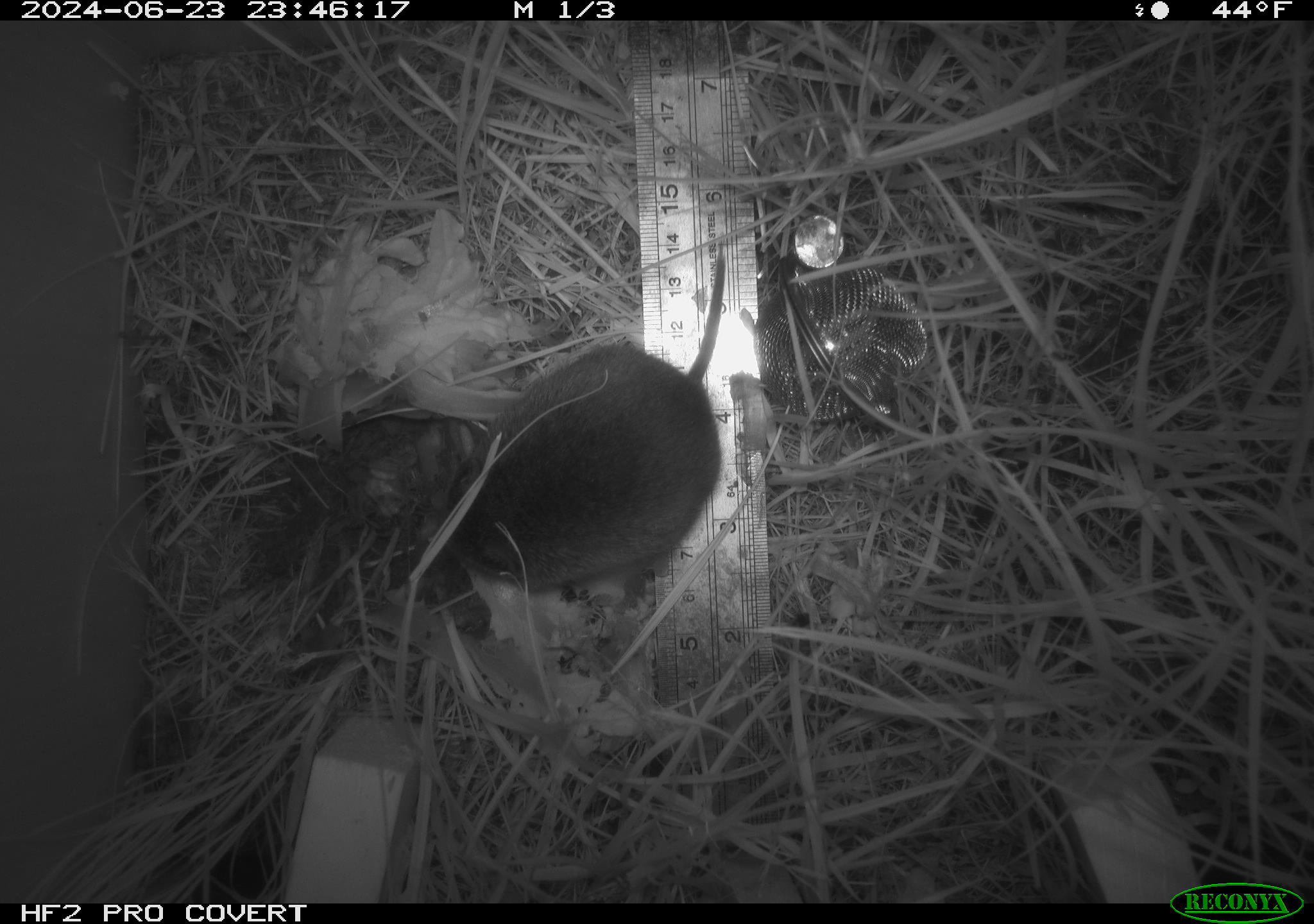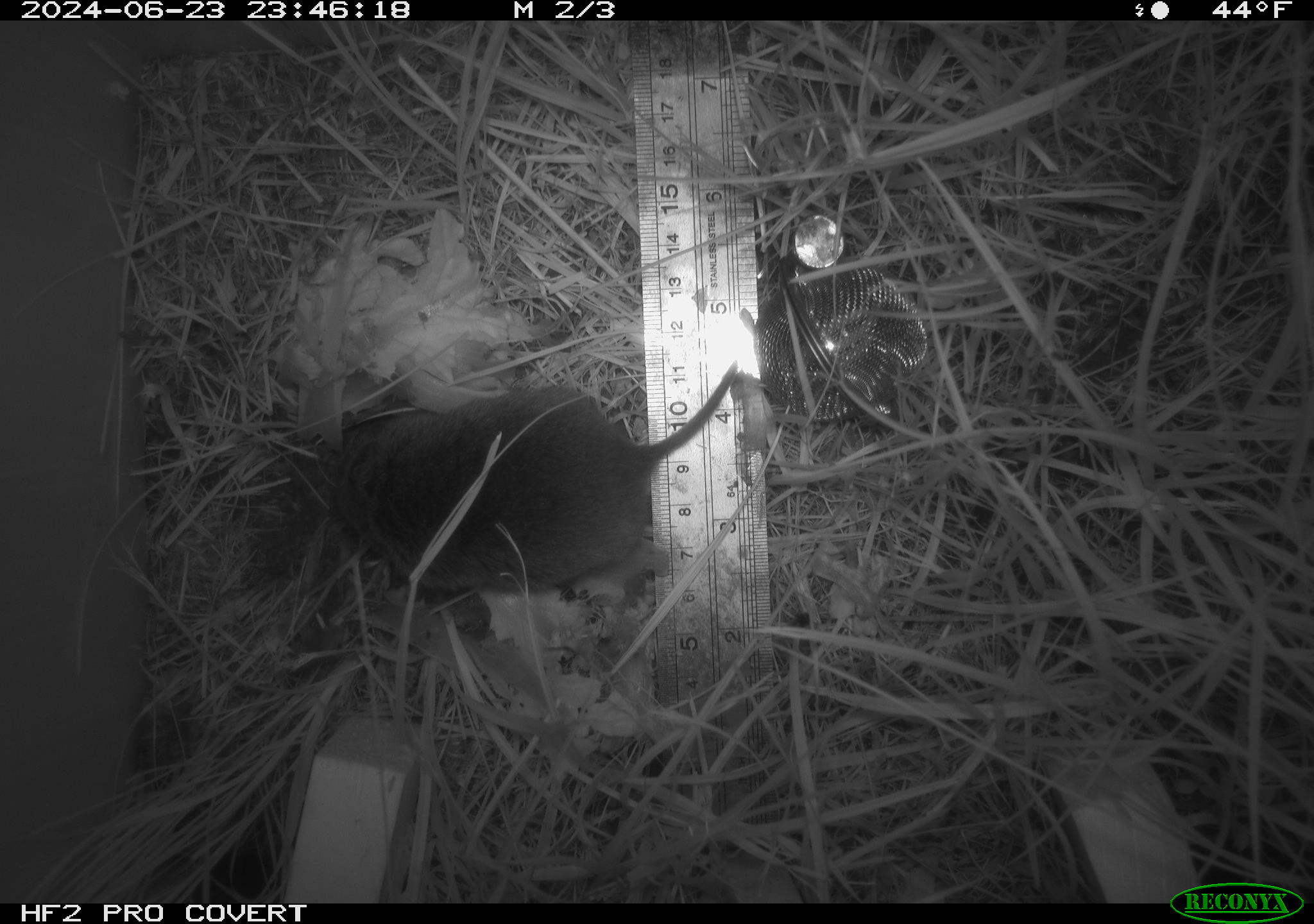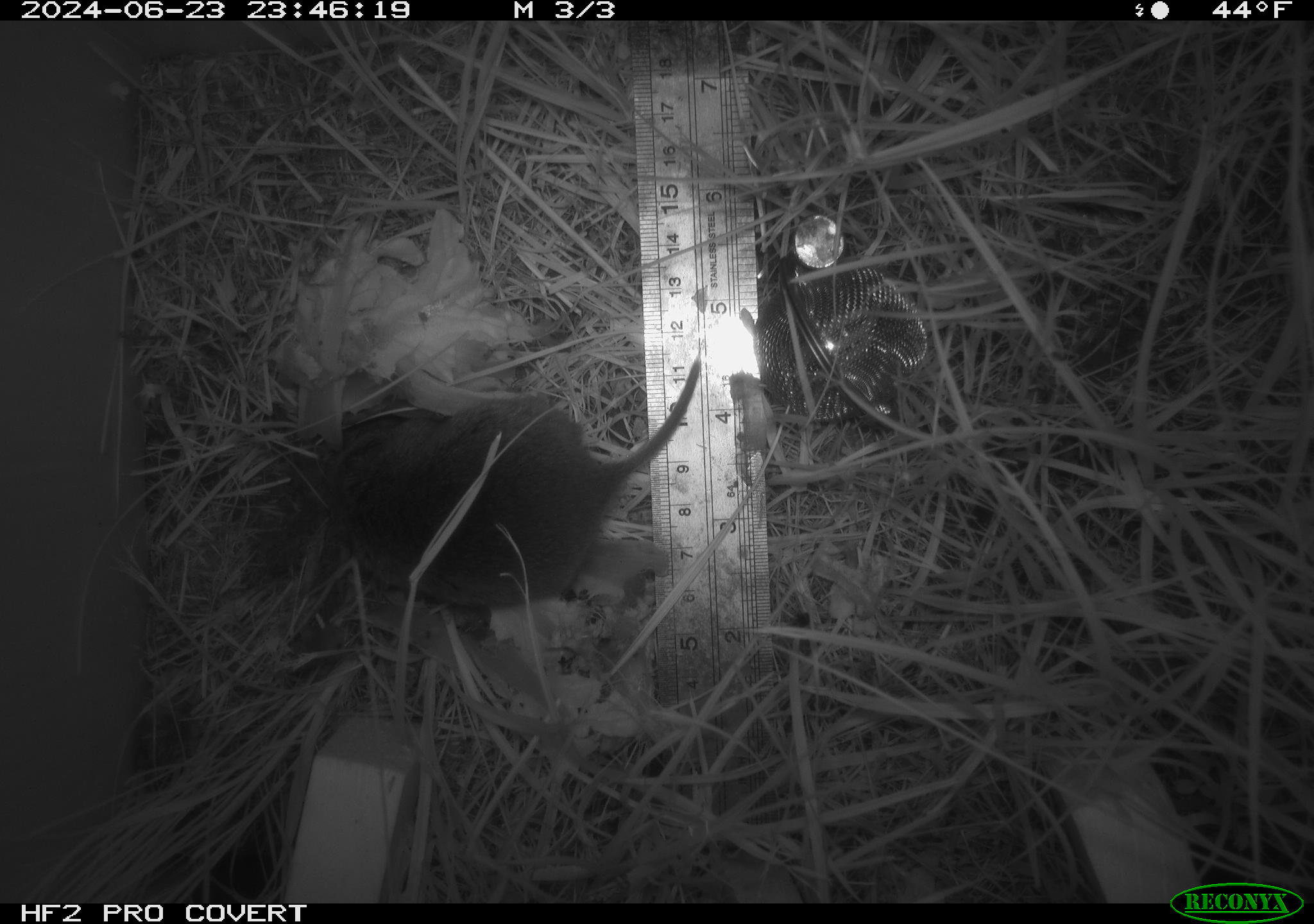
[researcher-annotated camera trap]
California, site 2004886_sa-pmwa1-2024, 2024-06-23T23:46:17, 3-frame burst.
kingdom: Animalia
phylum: Chordata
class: Mammalia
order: Rodentia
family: Cricetidae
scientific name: Arvicolinae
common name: voles, lemmings, and muskrats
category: arvicolinae subfamily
Arvicolinae subfamily (voles, lemmings, and muskrats) (Arvicolinae).